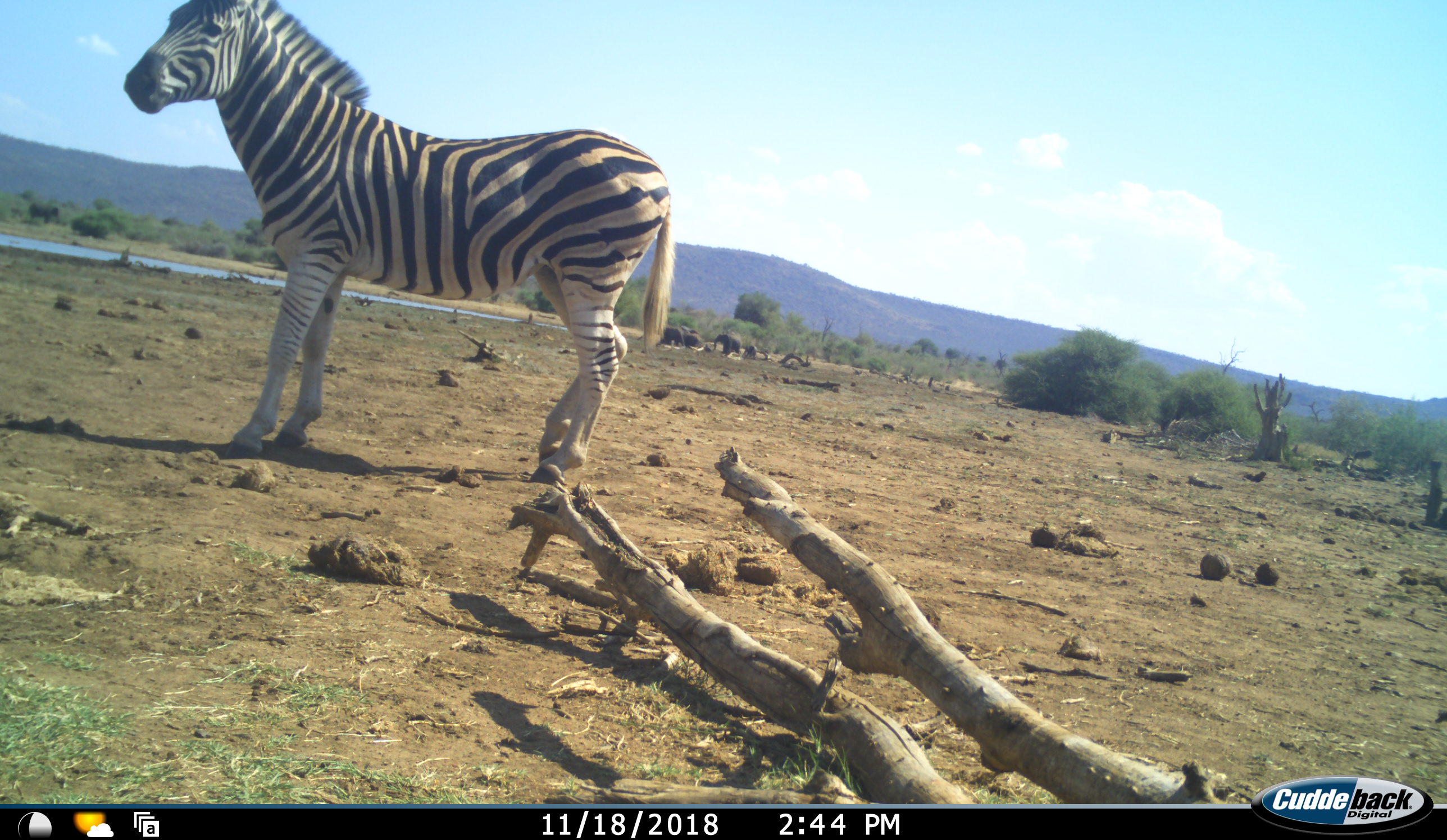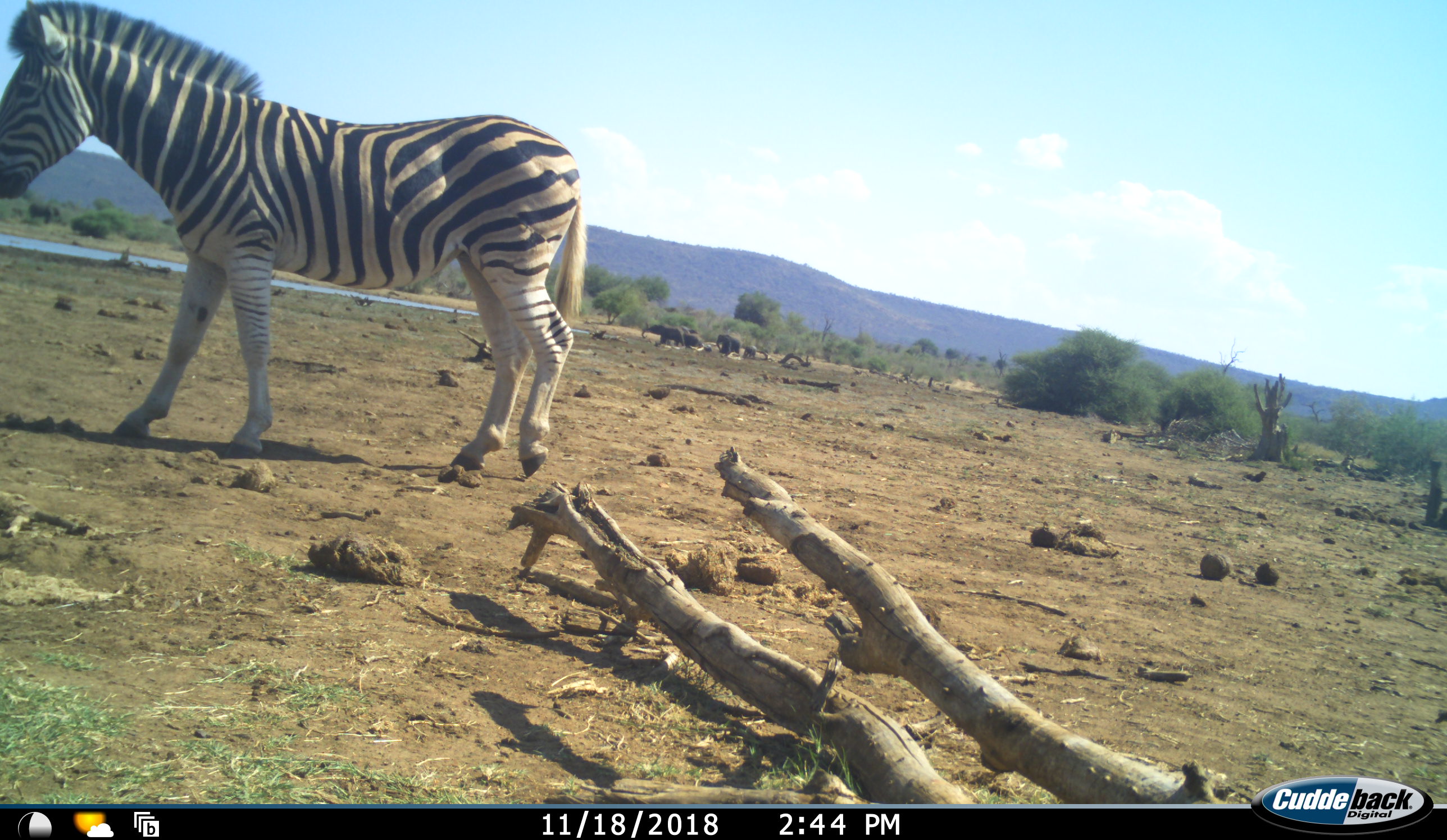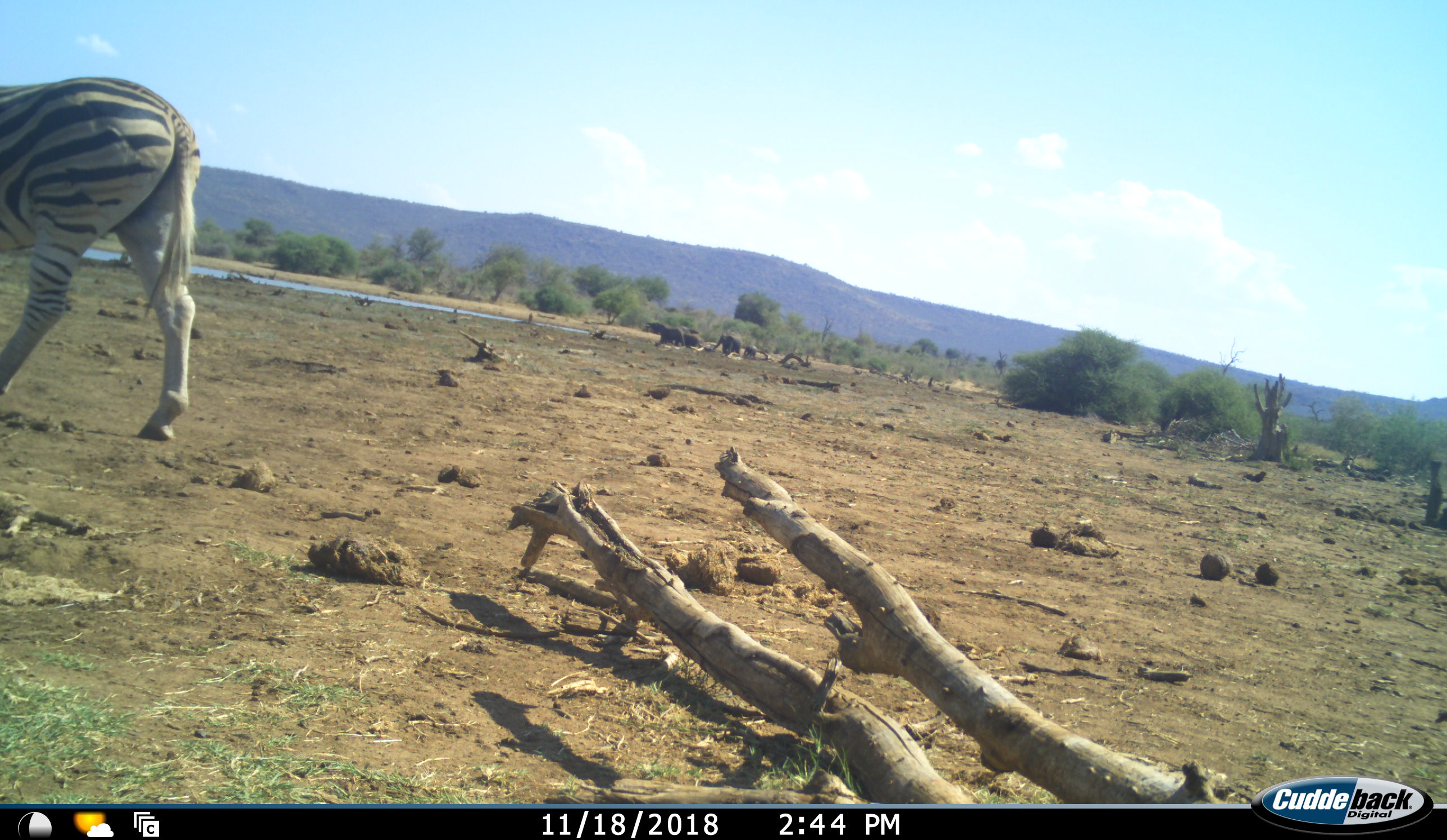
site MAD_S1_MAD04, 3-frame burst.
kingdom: Animalia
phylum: Chordata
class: Mammalia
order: Proboscidea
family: Elephantidae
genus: Loxodonta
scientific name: Loxodonta africana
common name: african bush elephant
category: elephant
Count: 5.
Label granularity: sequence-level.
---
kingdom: Animalia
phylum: Chordata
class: Mammalia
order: Perissodactyla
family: Equidae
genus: Equus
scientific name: Equus quagga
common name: plains zebra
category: zebraplains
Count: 1.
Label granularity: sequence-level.